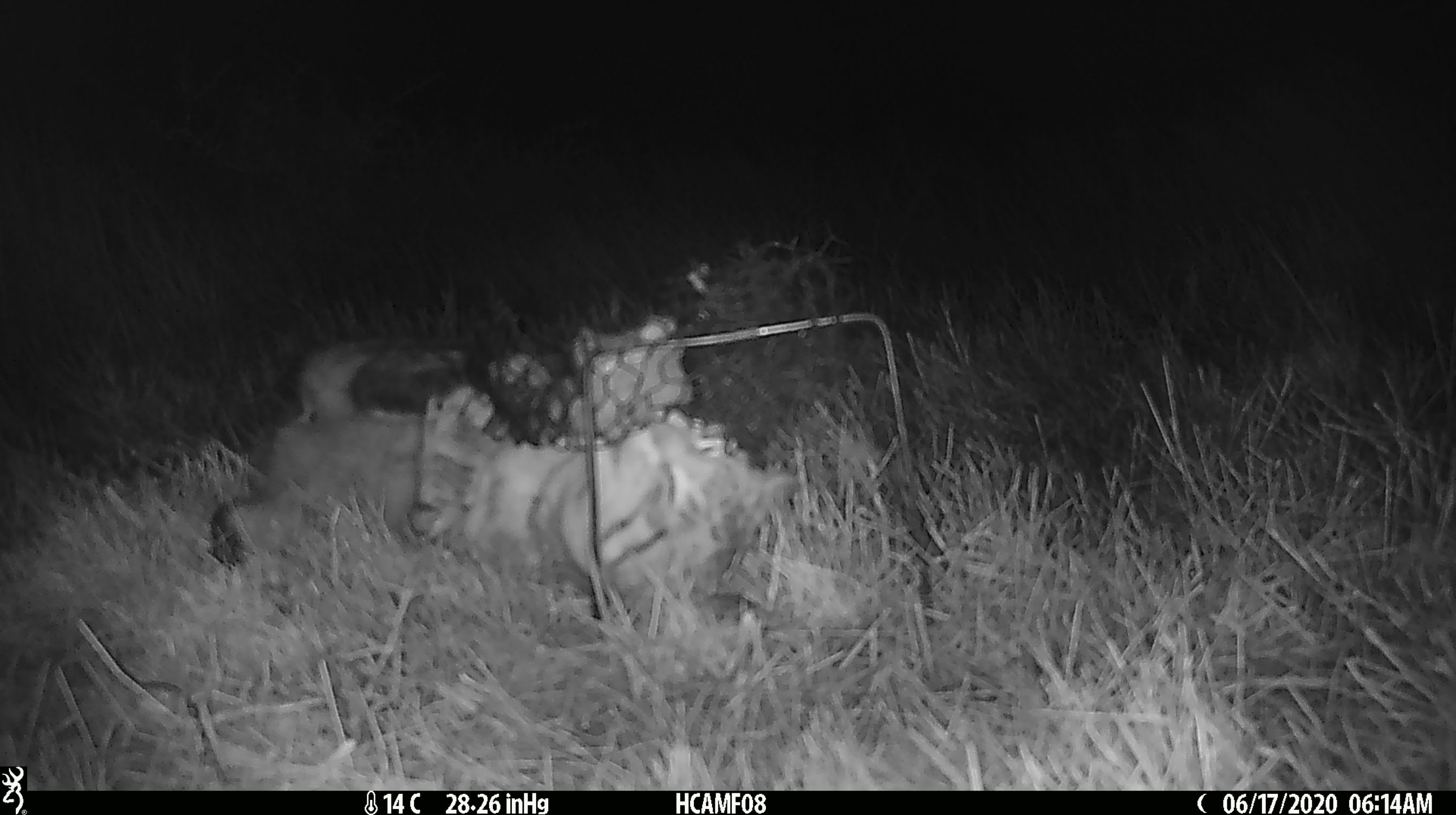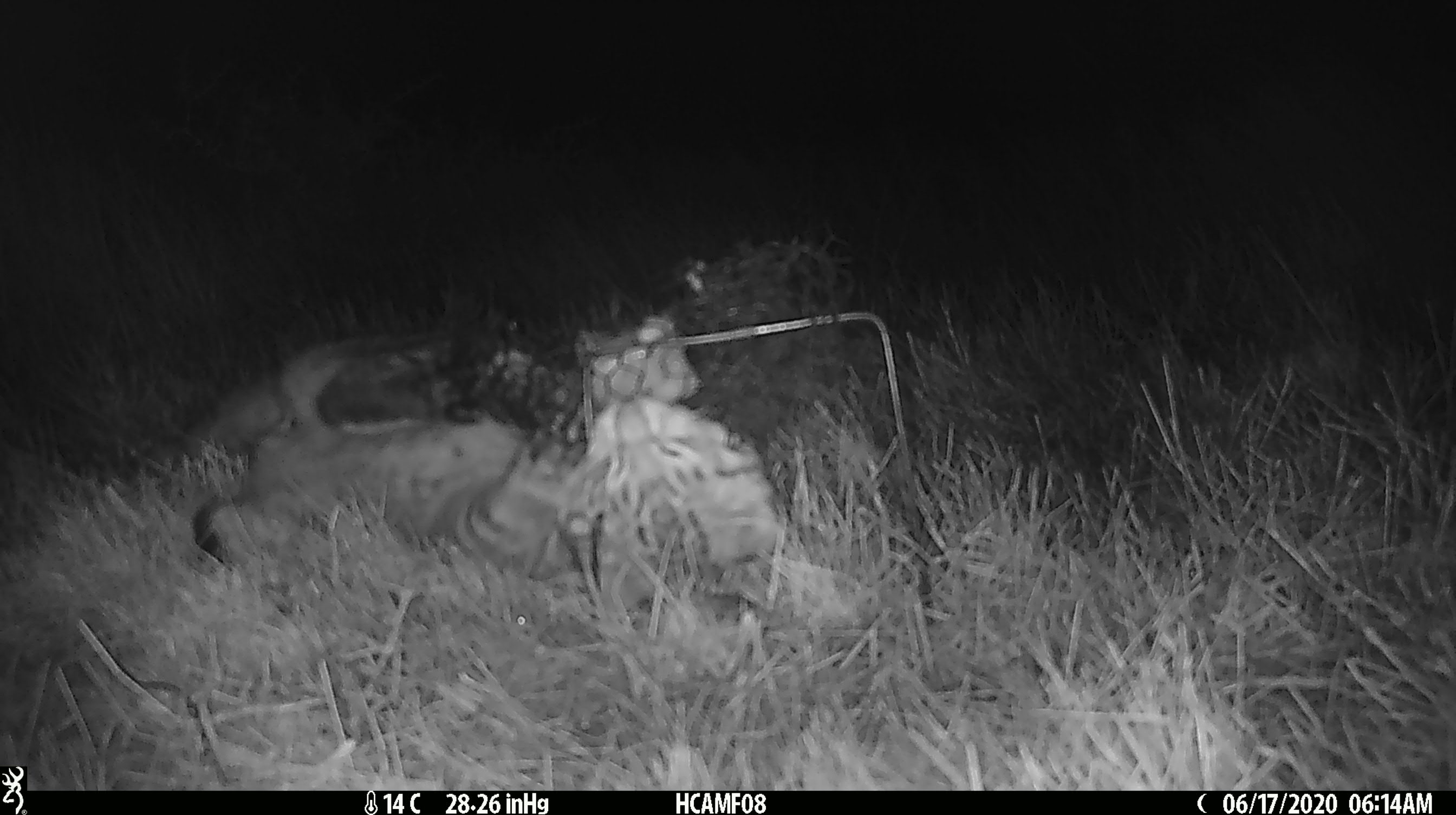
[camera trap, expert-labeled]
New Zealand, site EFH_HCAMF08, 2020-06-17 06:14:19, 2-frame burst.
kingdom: Animalia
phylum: Chordata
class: Mammalia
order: Carnivora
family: Felidae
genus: Felis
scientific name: Felis catus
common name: domestic cat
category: cat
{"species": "cat (domestic cat) (Felis catus)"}